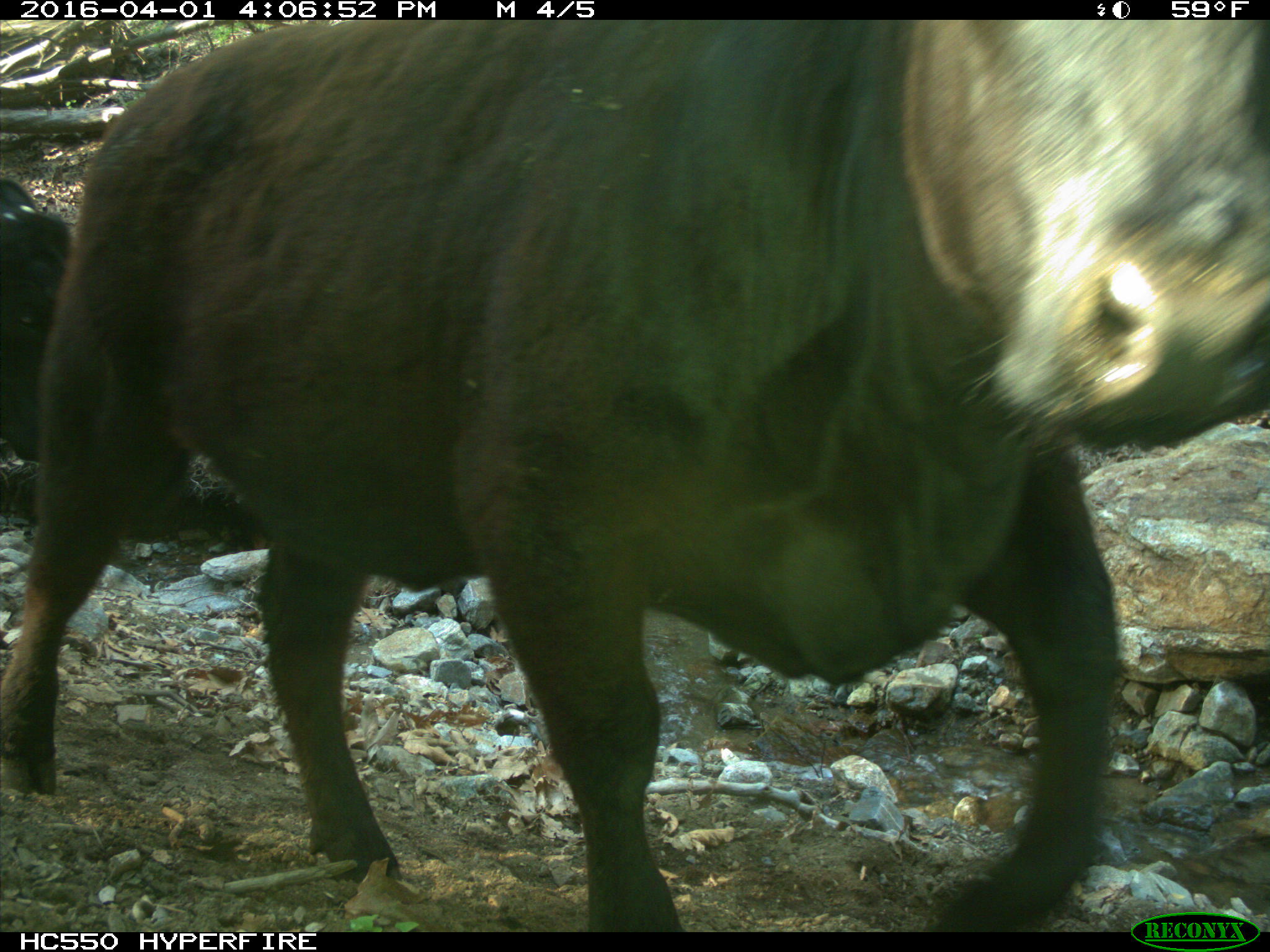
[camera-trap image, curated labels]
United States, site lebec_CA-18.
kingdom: Animalia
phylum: Chordata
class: Mammalia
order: Artiodactyla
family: Bovidae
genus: Bos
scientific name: Bos taurus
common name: domestic cow